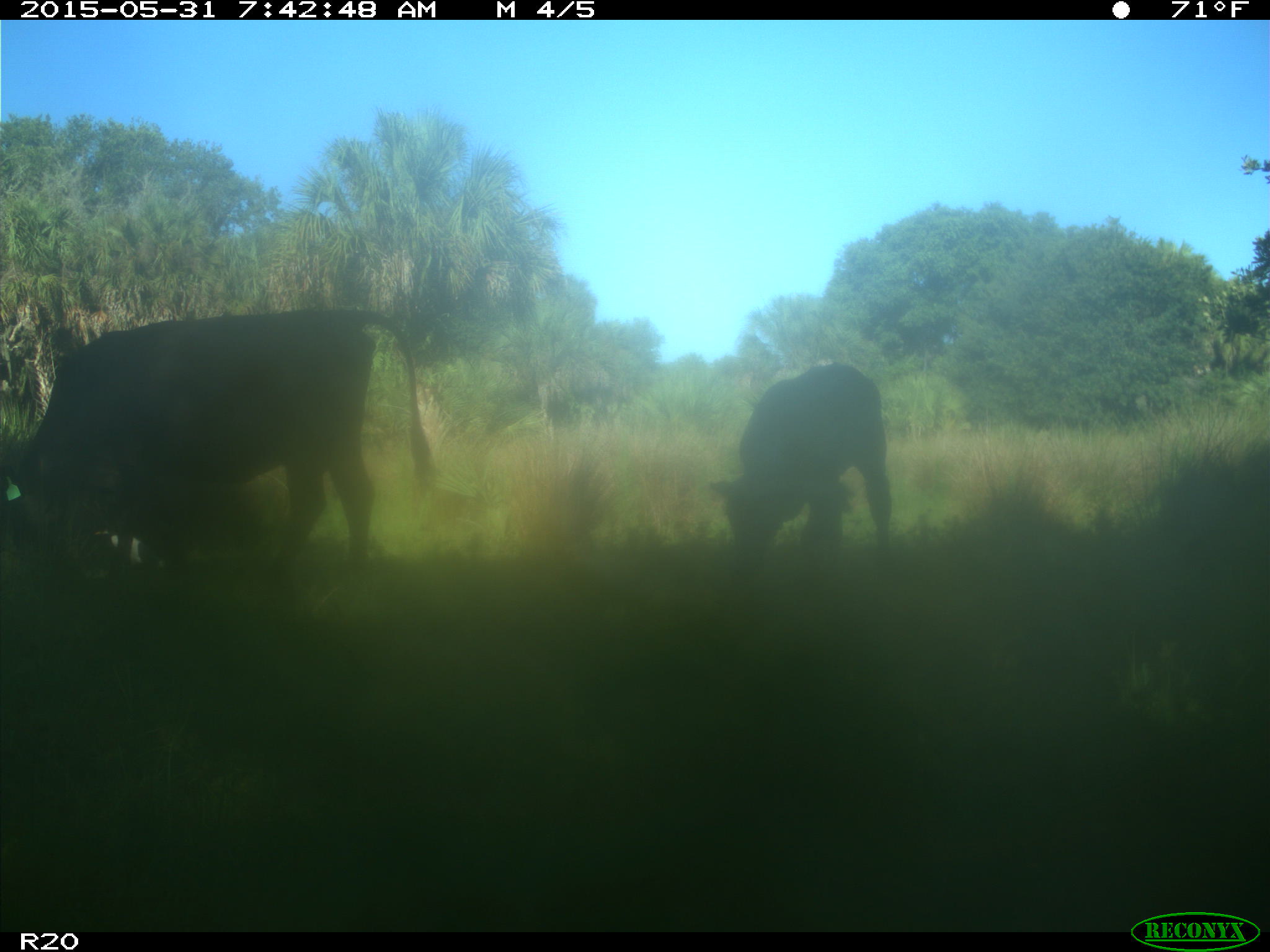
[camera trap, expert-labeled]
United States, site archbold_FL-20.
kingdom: Animalia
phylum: Chordata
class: Mammalia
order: Artiodactyla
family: Bovidae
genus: Bos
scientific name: Bos taurus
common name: domestic cow